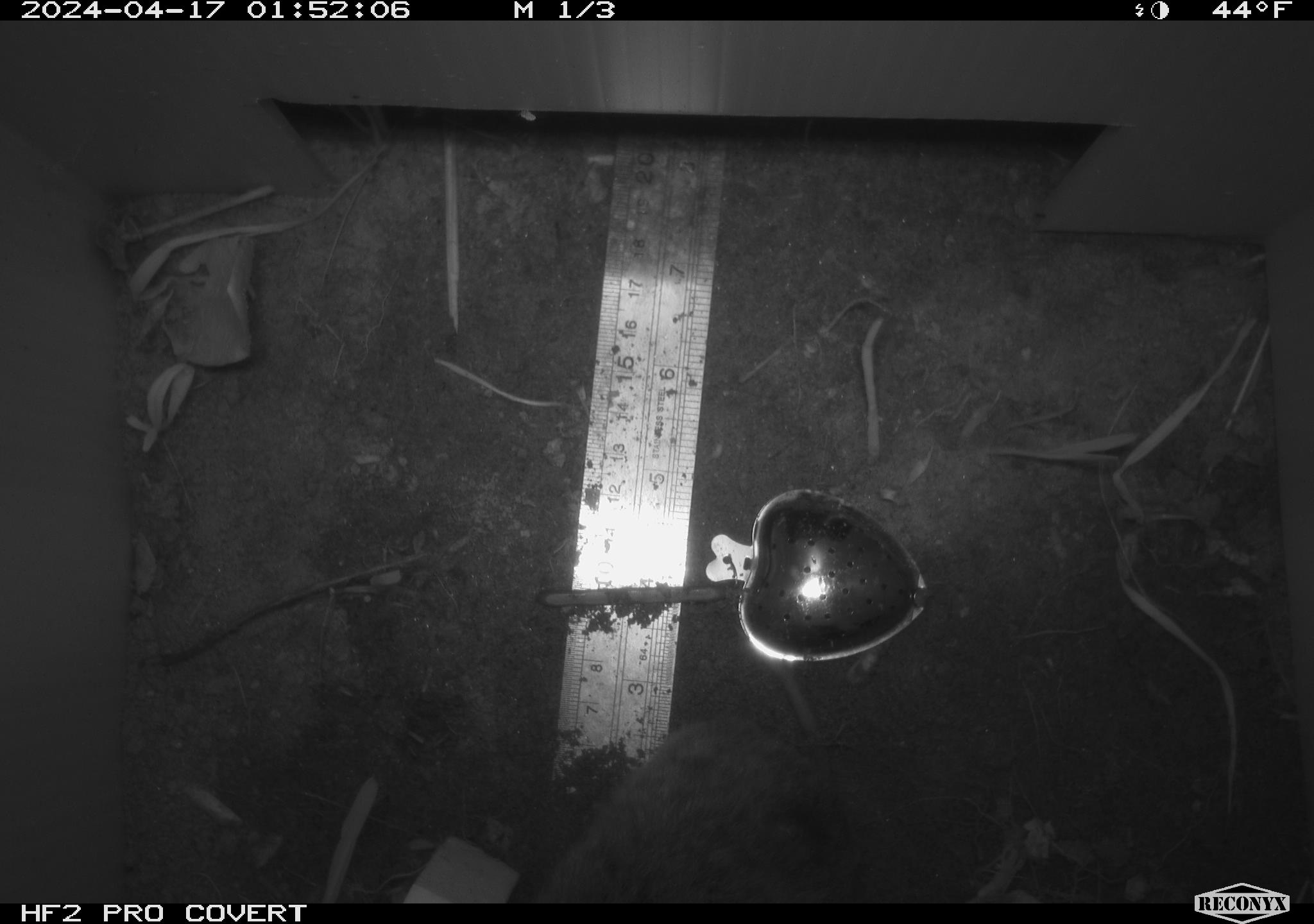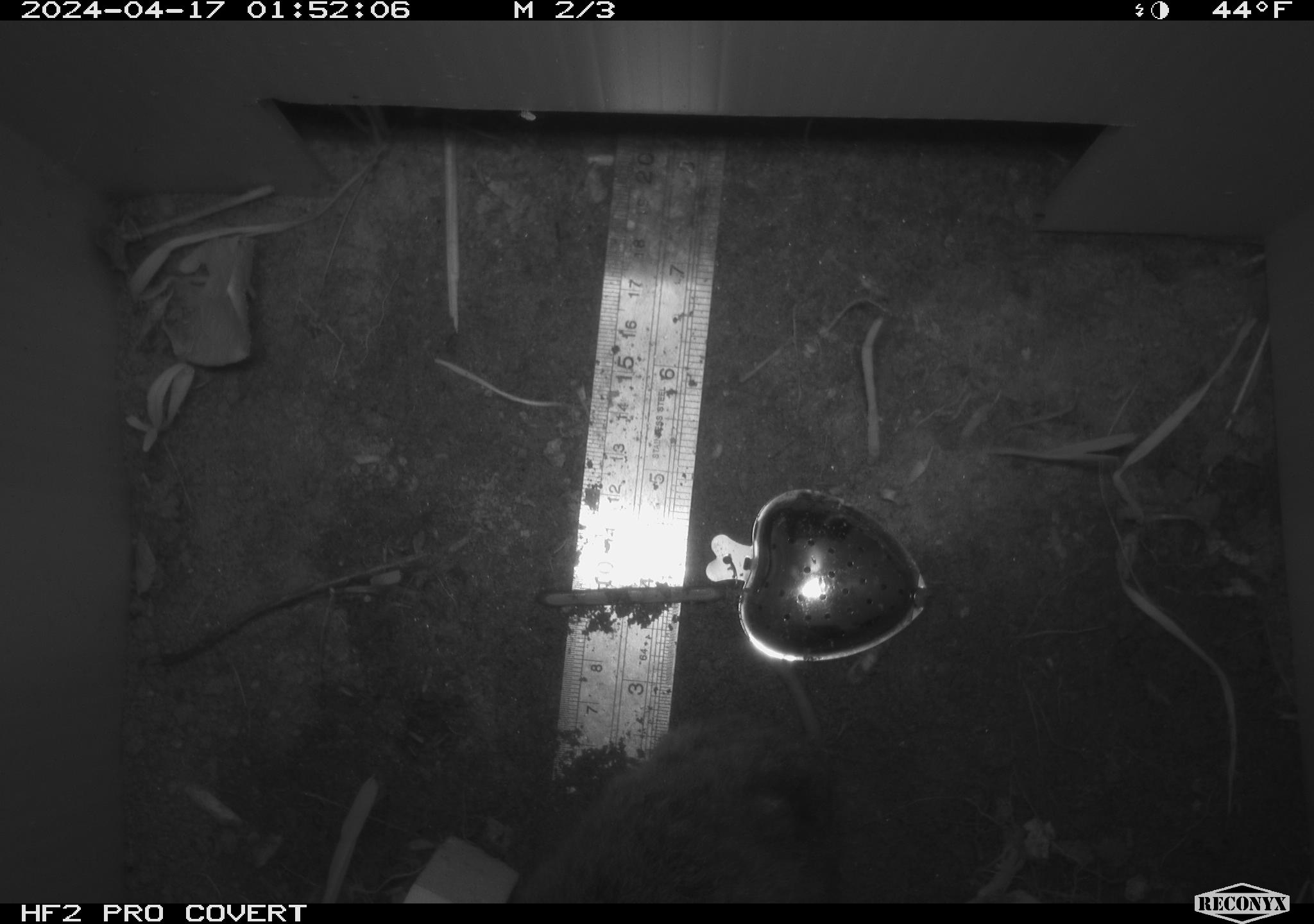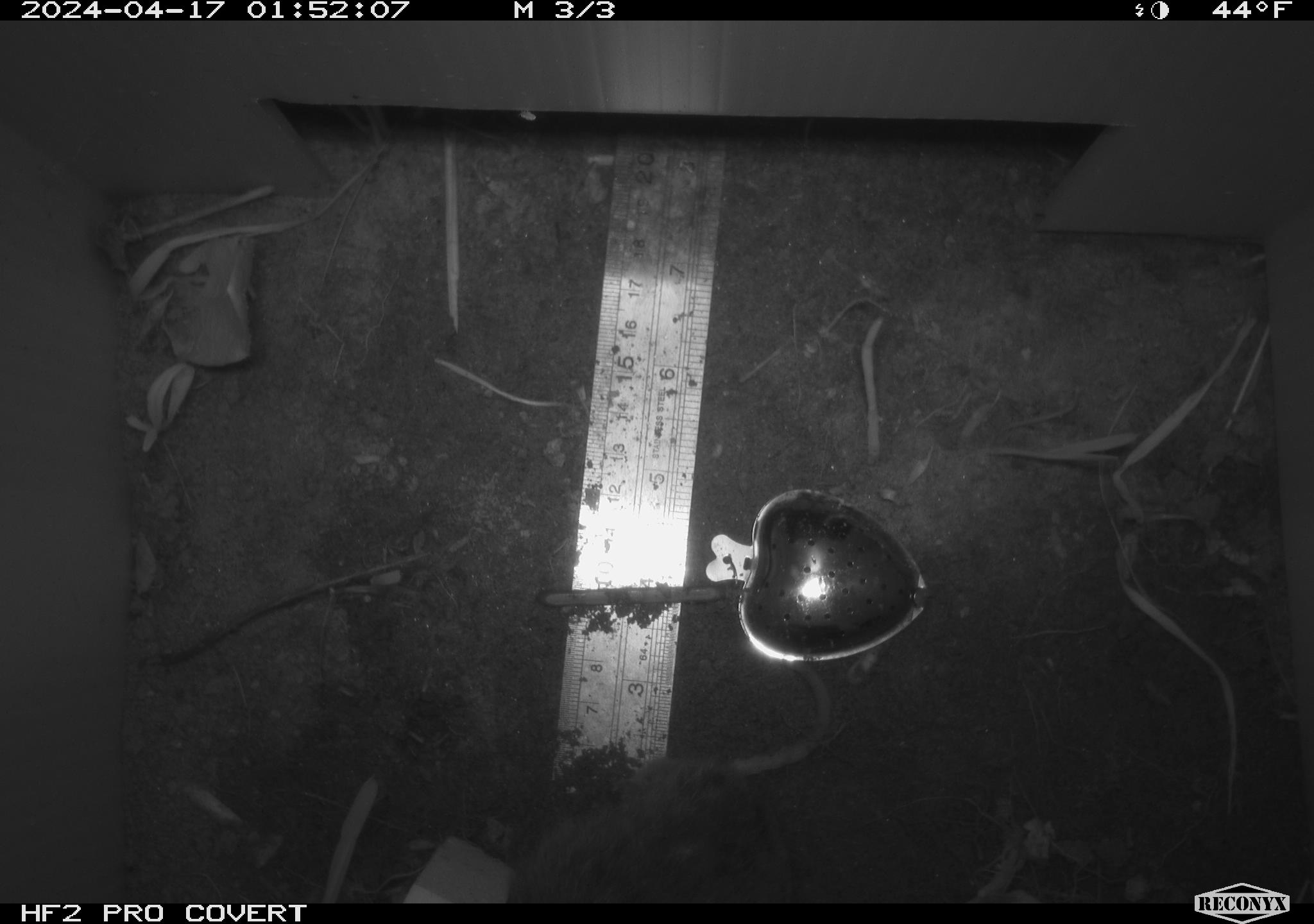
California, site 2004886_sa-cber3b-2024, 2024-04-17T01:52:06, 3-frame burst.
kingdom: Animalia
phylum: Chordata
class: Mammalia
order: Rodentia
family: Cricetidae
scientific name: Arvicolinae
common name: voles, lemmings, and muskrats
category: arvicolinae subfamily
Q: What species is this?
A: Arvicolinae subfamily (voles, lemmings, and muskrats) (Arvicolinae).